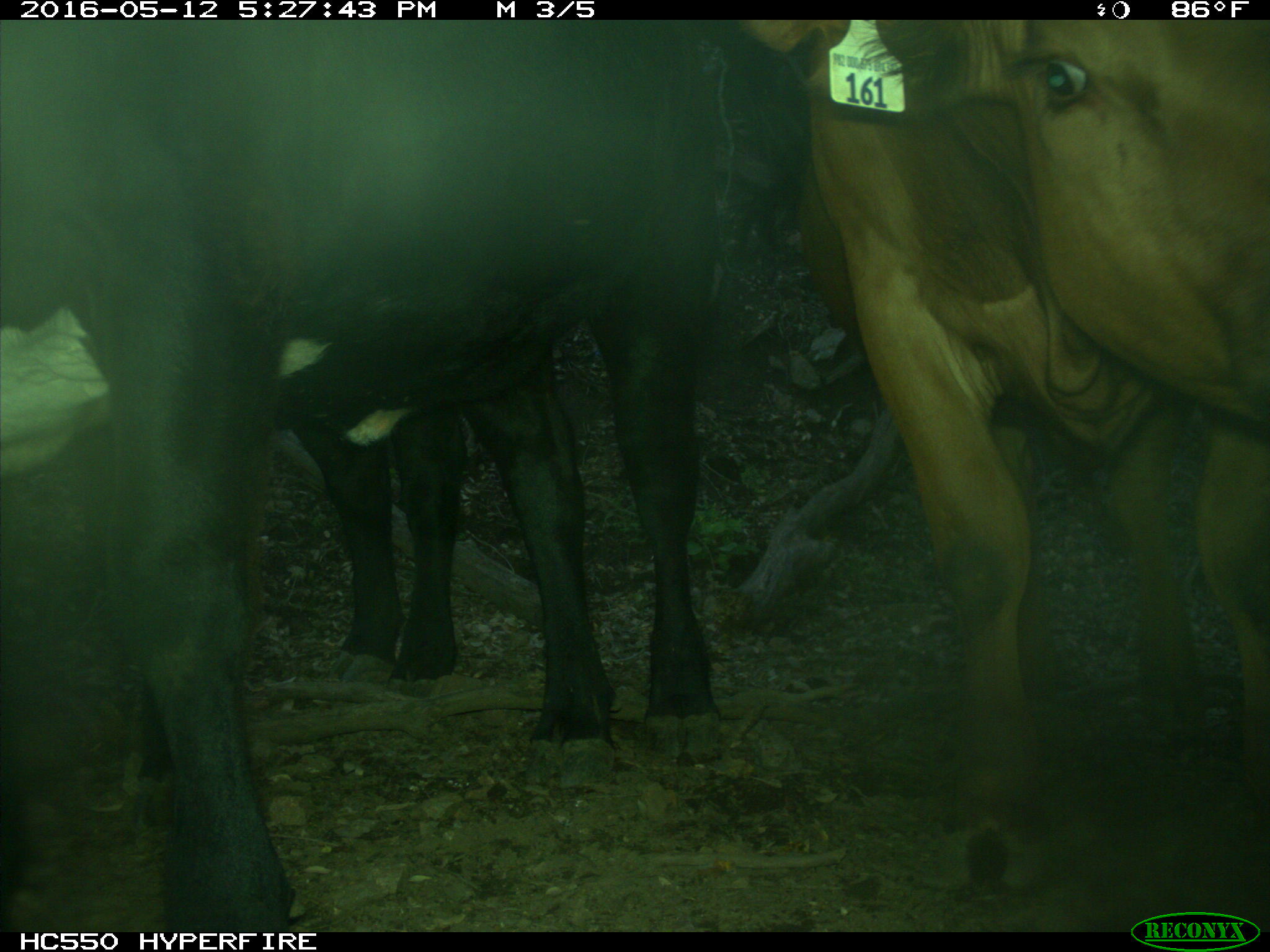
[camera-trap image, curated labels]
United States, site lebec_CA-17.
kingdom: Animalia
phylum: Chordata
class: Mammalia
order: Artiodactyla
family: Bovidae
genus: Bos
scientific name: Bos taurus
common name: domestic cow